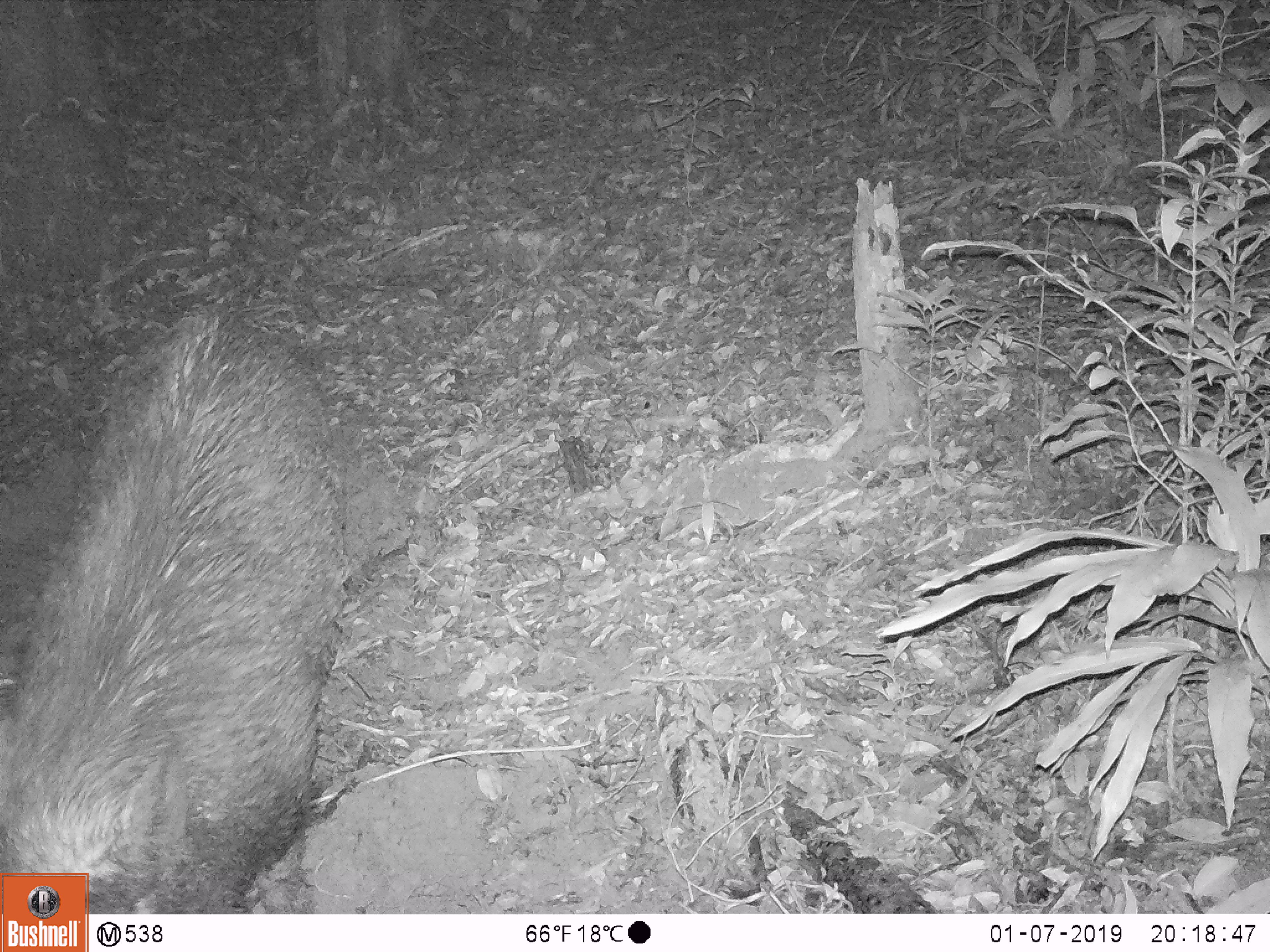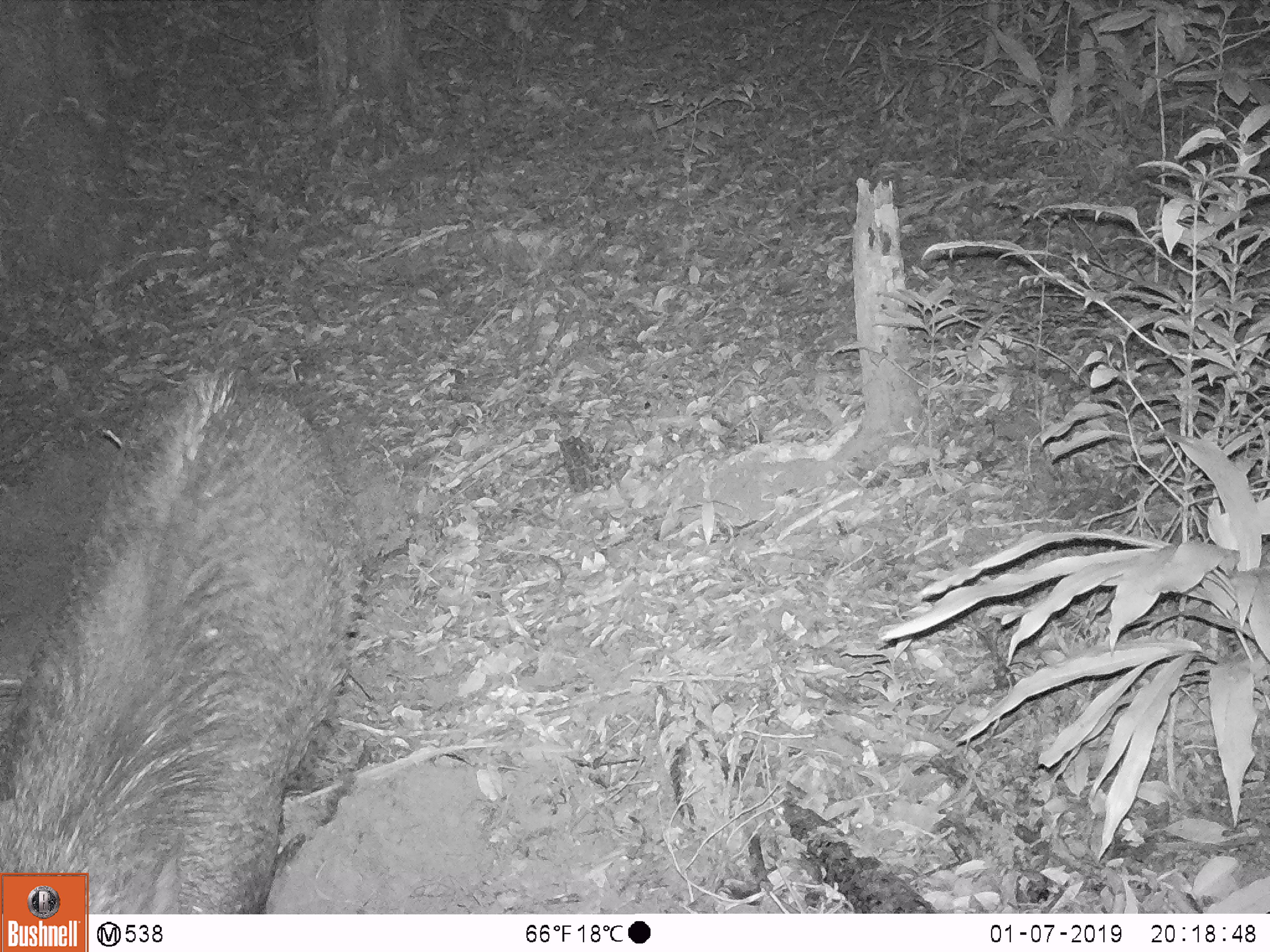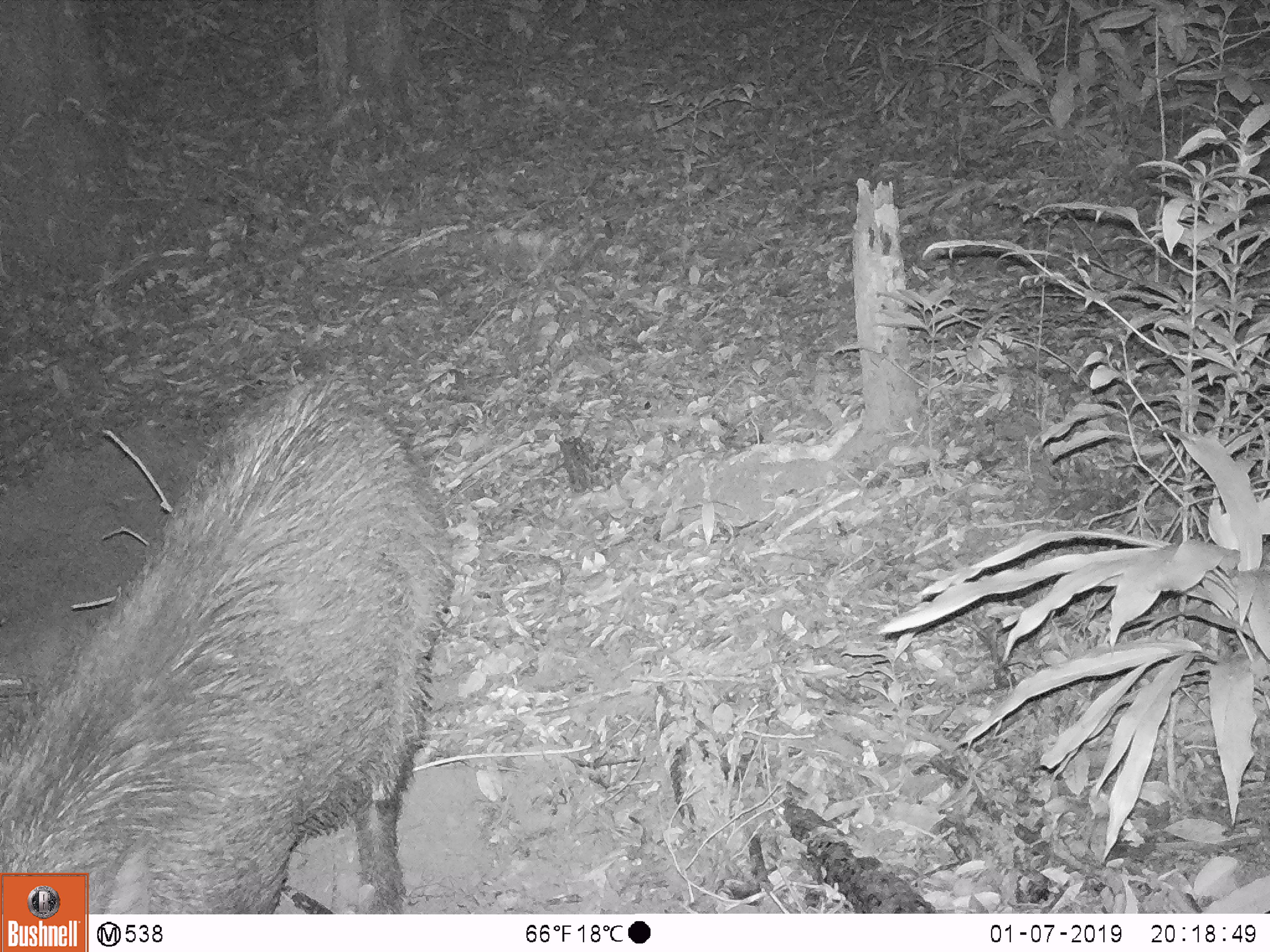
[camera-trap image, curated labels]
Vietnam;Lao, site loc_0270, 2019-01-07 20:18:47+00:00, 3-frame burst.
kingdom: Animalia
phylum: Chordata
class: Mammalia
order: Artiodactyla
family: Suidae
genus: Sus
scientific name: Sus scrofa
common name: eurasian wild pig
Eurasian wild pig (Sus scrofa). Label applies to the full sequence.